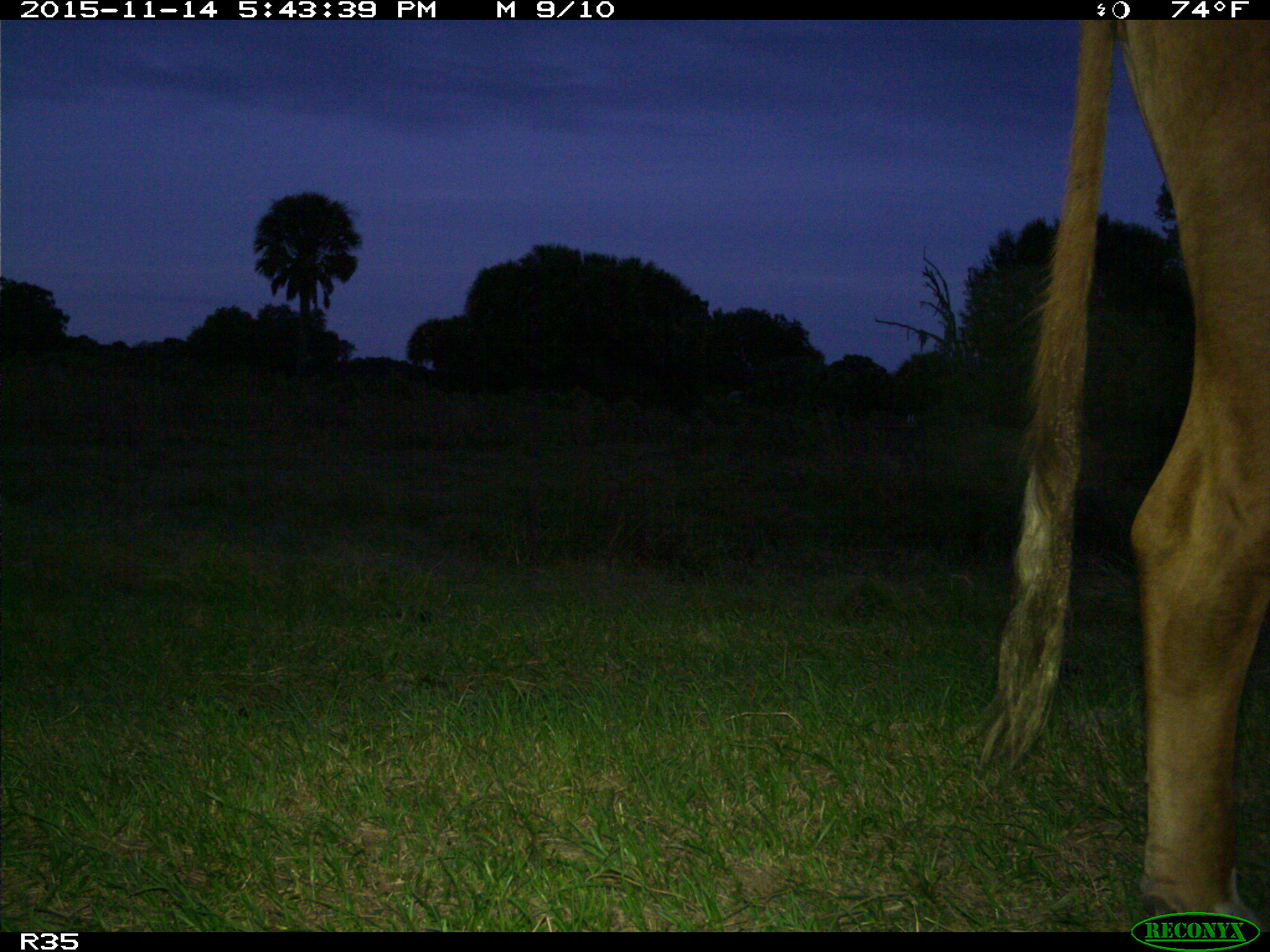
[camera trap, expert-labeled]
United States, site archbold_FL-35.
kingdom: Animalia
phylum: Chordata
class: Mammalia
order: Artiodactyla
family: Bovidae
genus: Bos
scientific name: Bos taurus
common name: domestic cow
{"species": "Bos taurus (domestic cow)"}